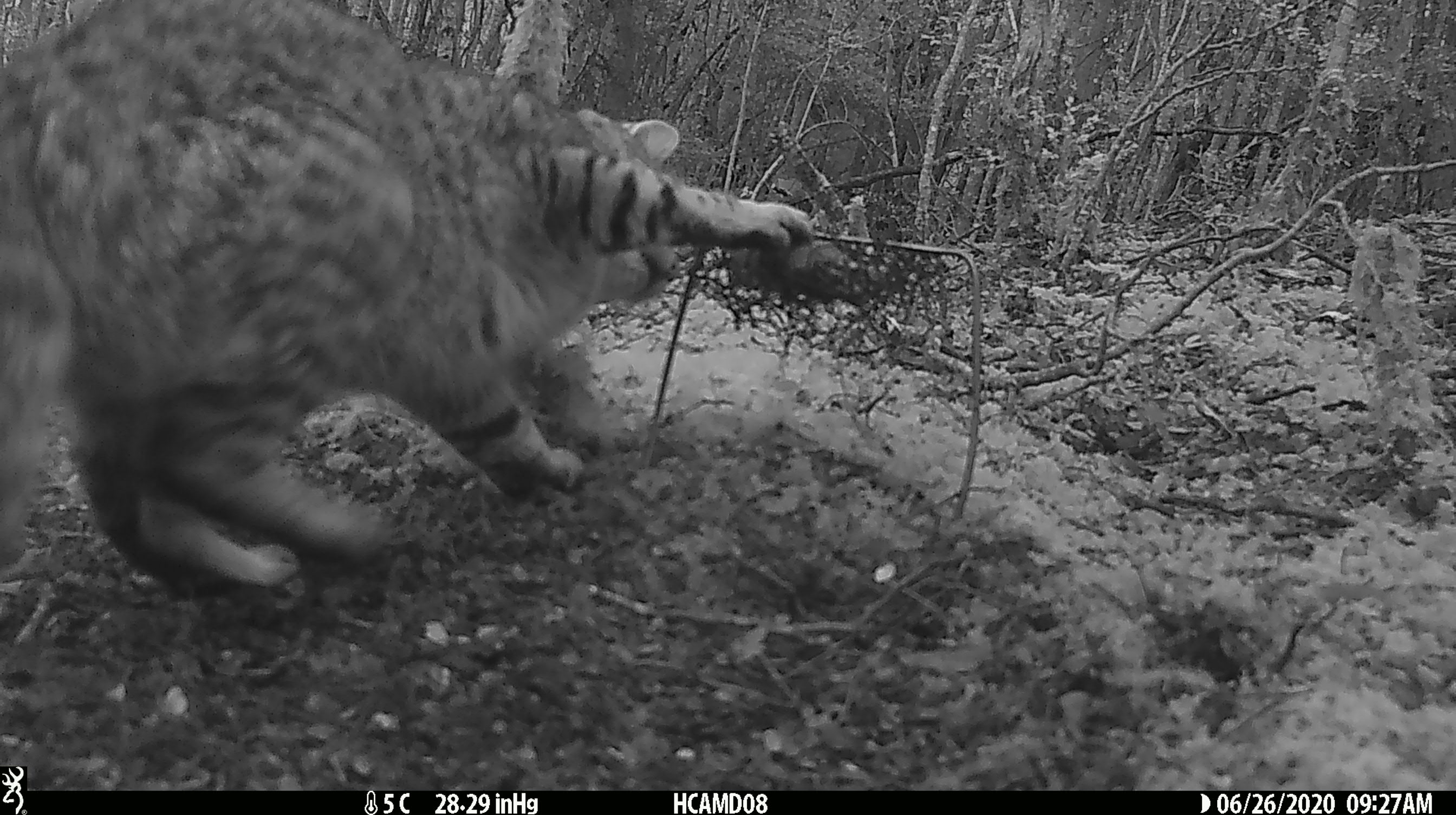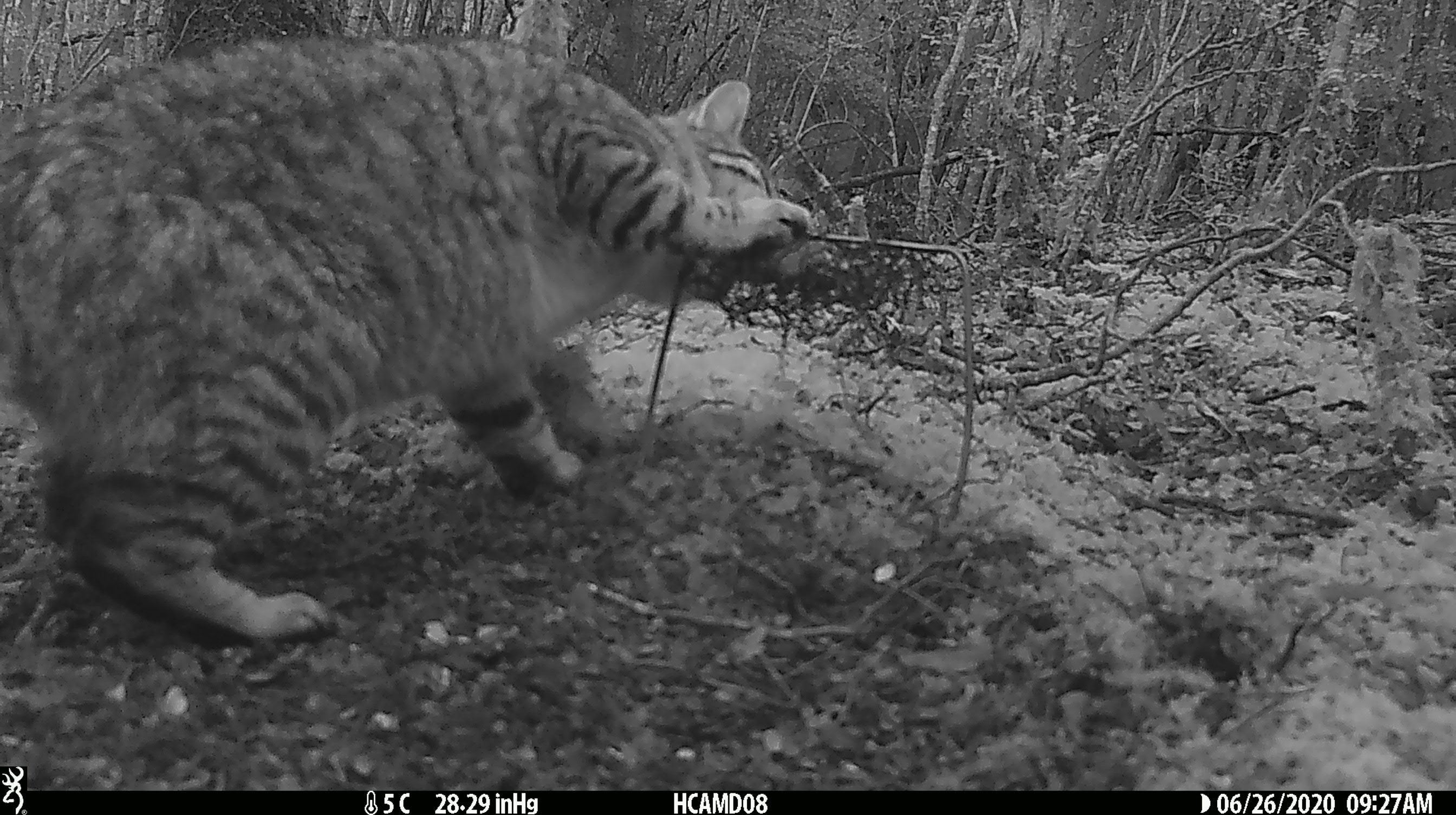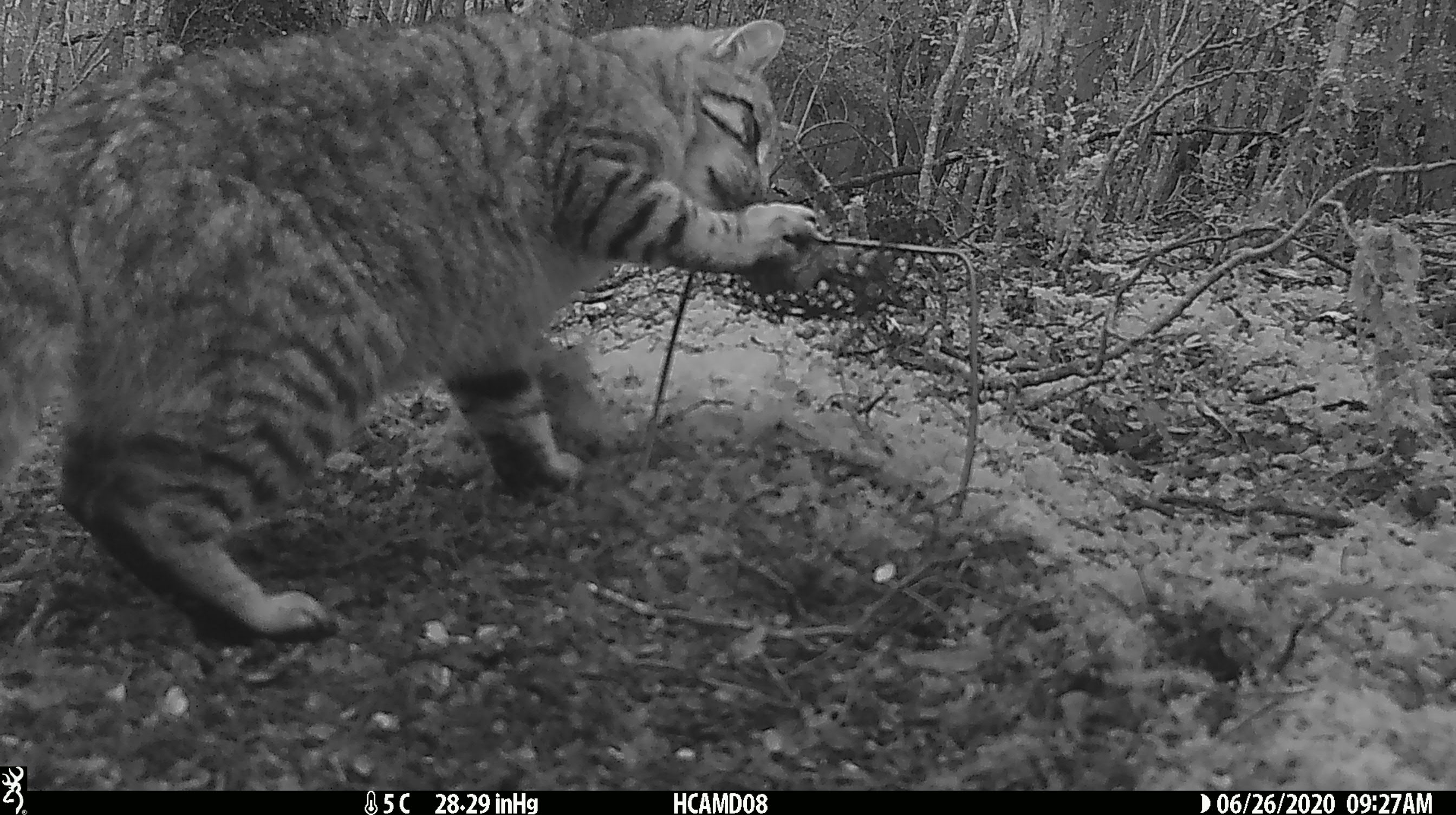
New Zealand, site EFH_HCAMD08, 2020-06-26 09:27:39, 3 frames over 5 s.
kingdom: Animalia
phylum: Chordata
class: Mammalia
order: Carnivora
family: Felidae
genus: Felis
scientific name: Felis catus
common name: domestic cat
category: cat